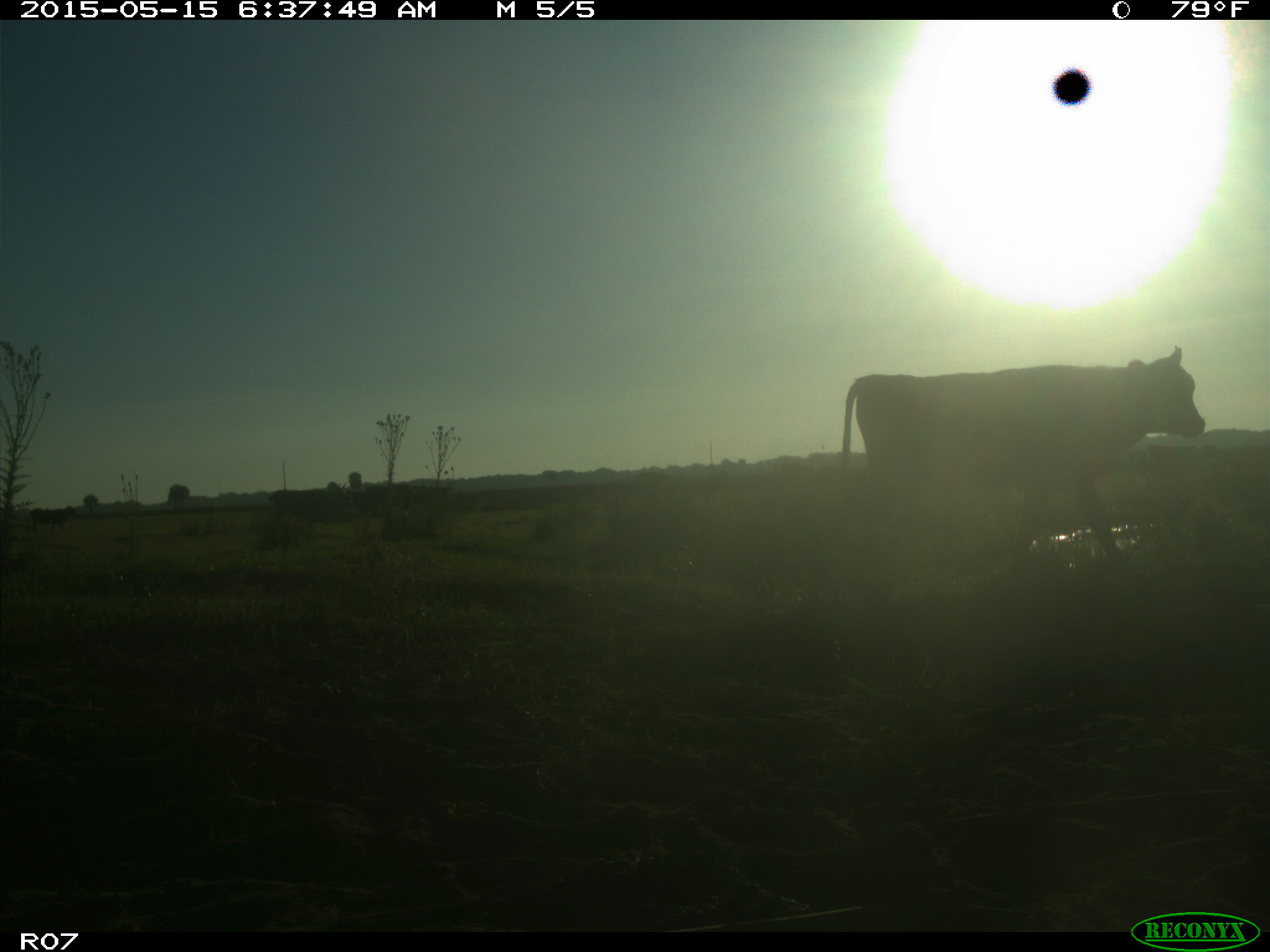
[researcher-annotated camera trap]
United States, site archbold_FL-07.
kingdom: Animalia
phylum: Chordata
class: Mammalia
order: Artiodactyla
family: Bovidae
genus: Bos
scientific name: Bos taurus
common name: domestic cow